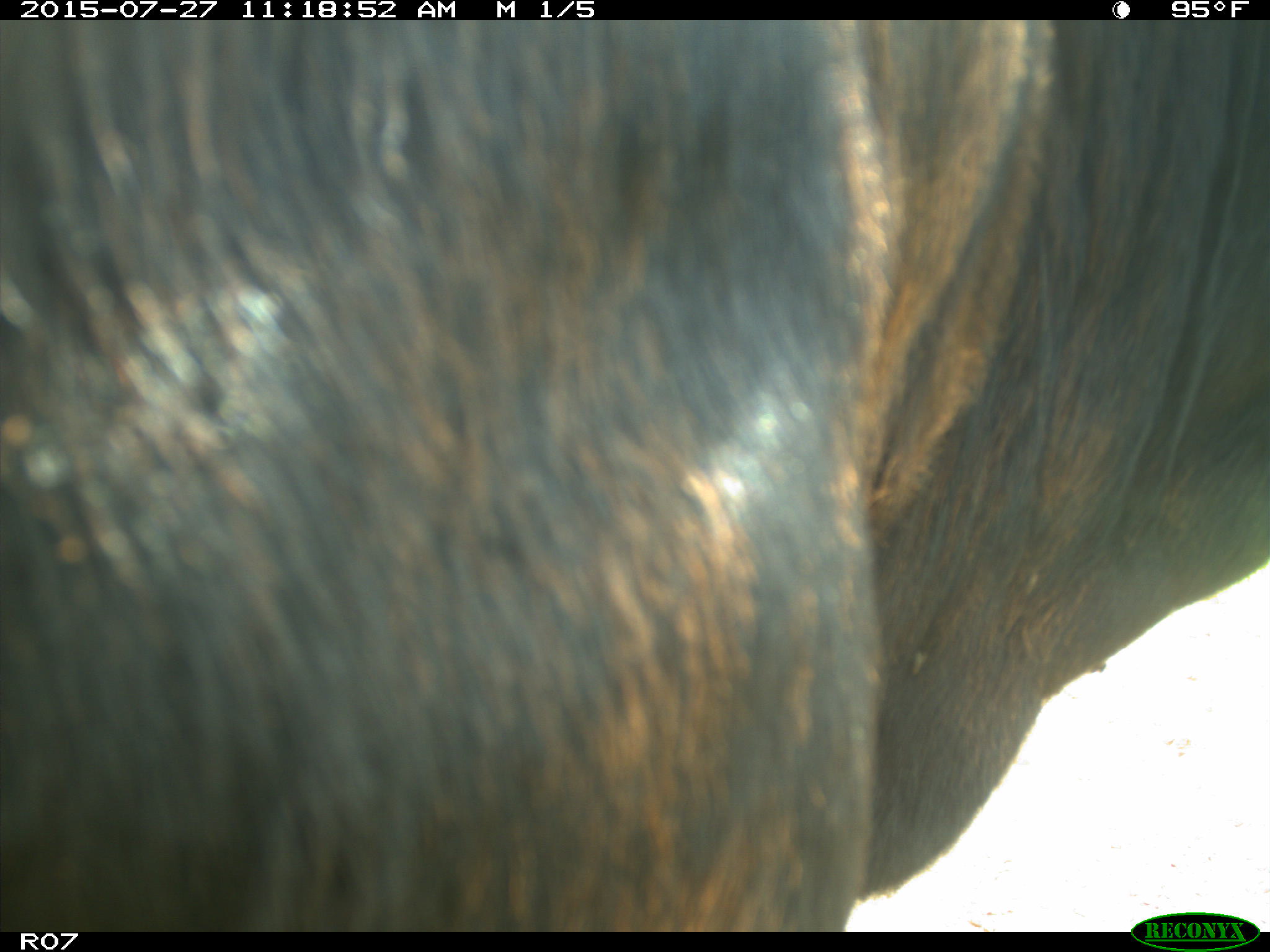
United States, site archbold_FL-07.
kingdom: Animalia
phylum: Chordata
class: Mammalia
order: Artiodactyla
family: Bovidae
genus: Bos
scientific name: Bos taurus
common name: domestic cow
Bos taurus (domestic cow).